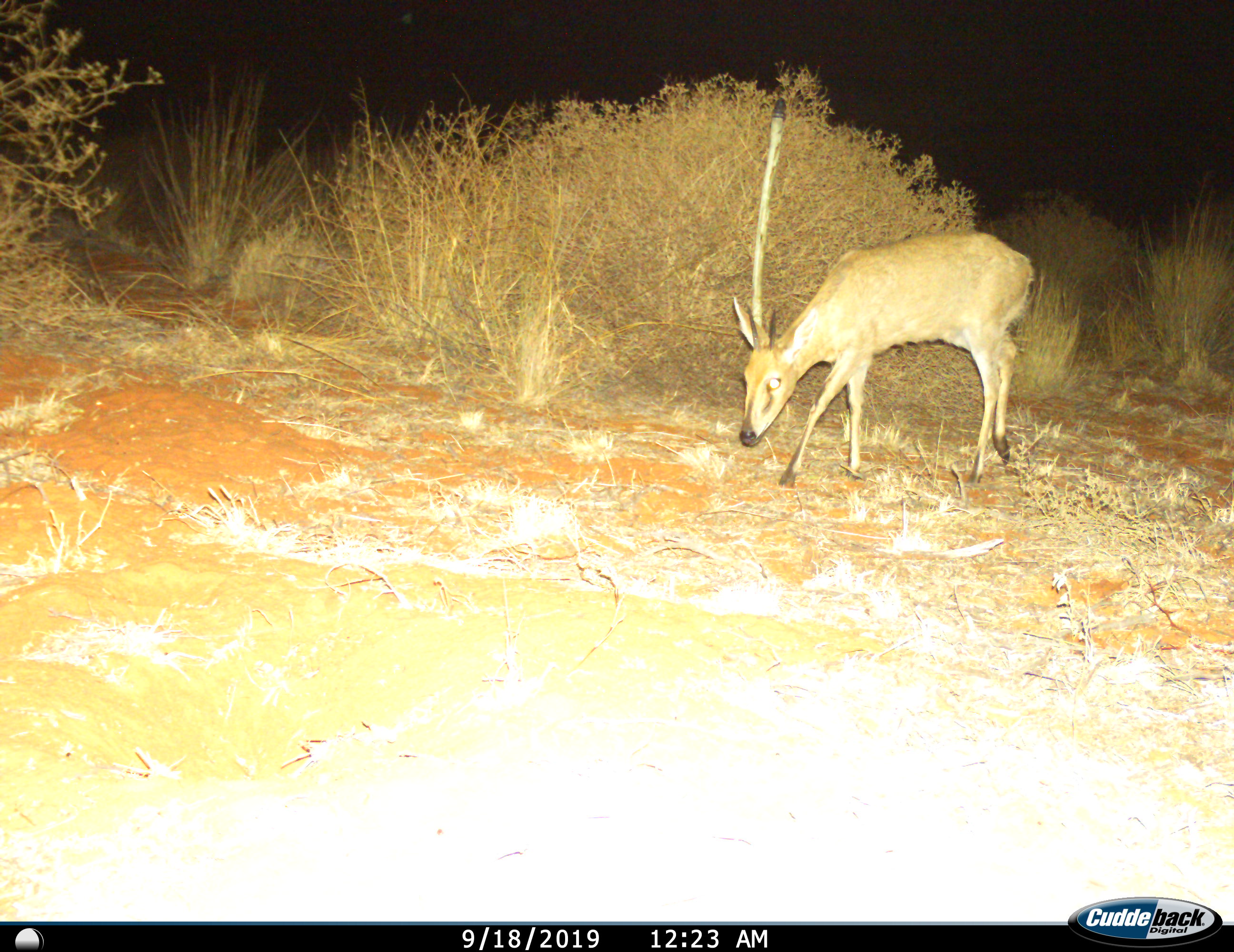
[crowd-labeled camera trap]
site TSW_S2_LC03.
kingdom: Animalia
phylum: Chordata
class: Mammalia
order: Artiodactyla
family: Bovidae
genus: Sylvicapra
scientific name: Sylvicapra grimmia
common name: common duiker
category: duikercommongrey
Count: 1.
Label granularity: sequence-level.